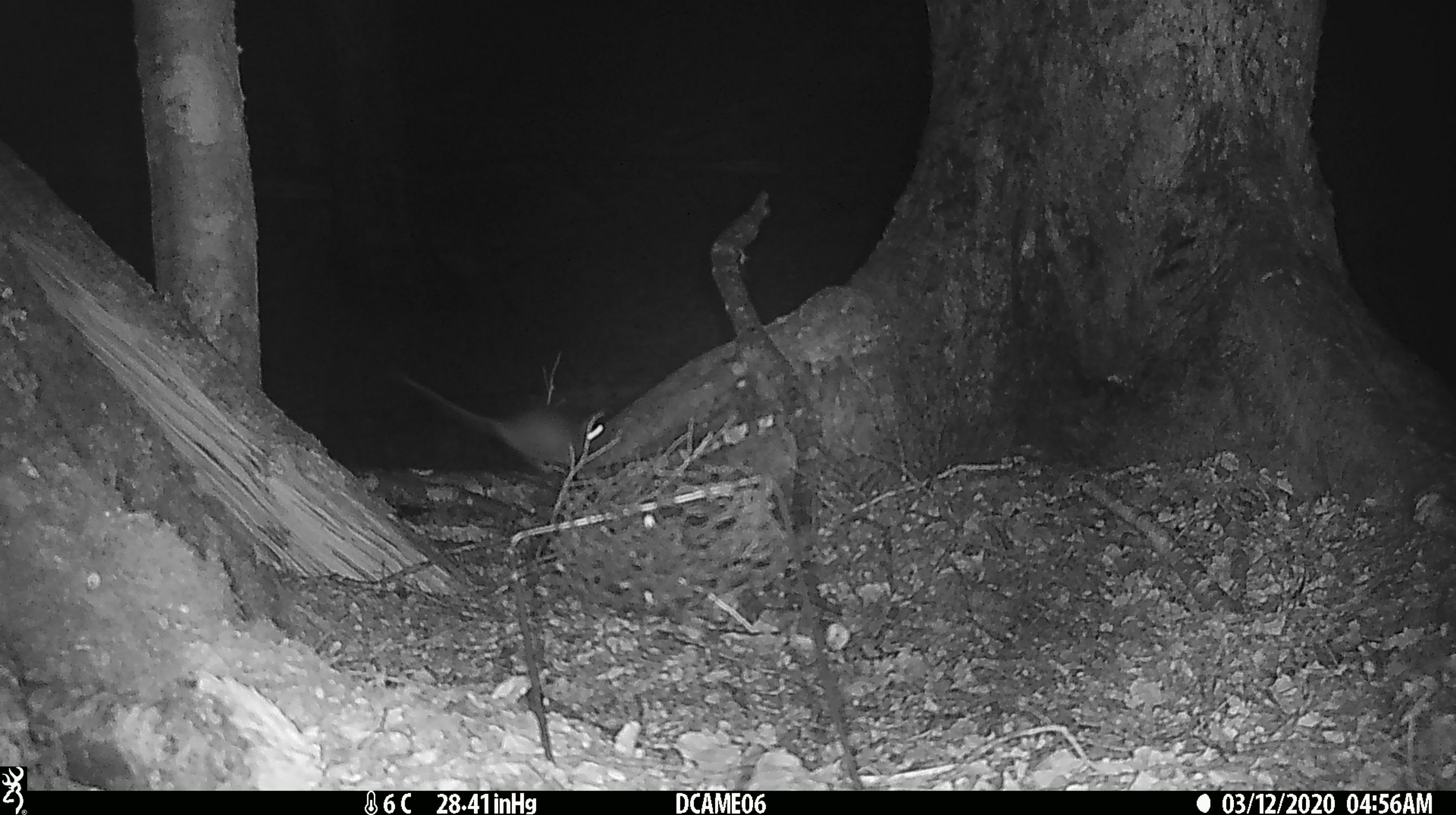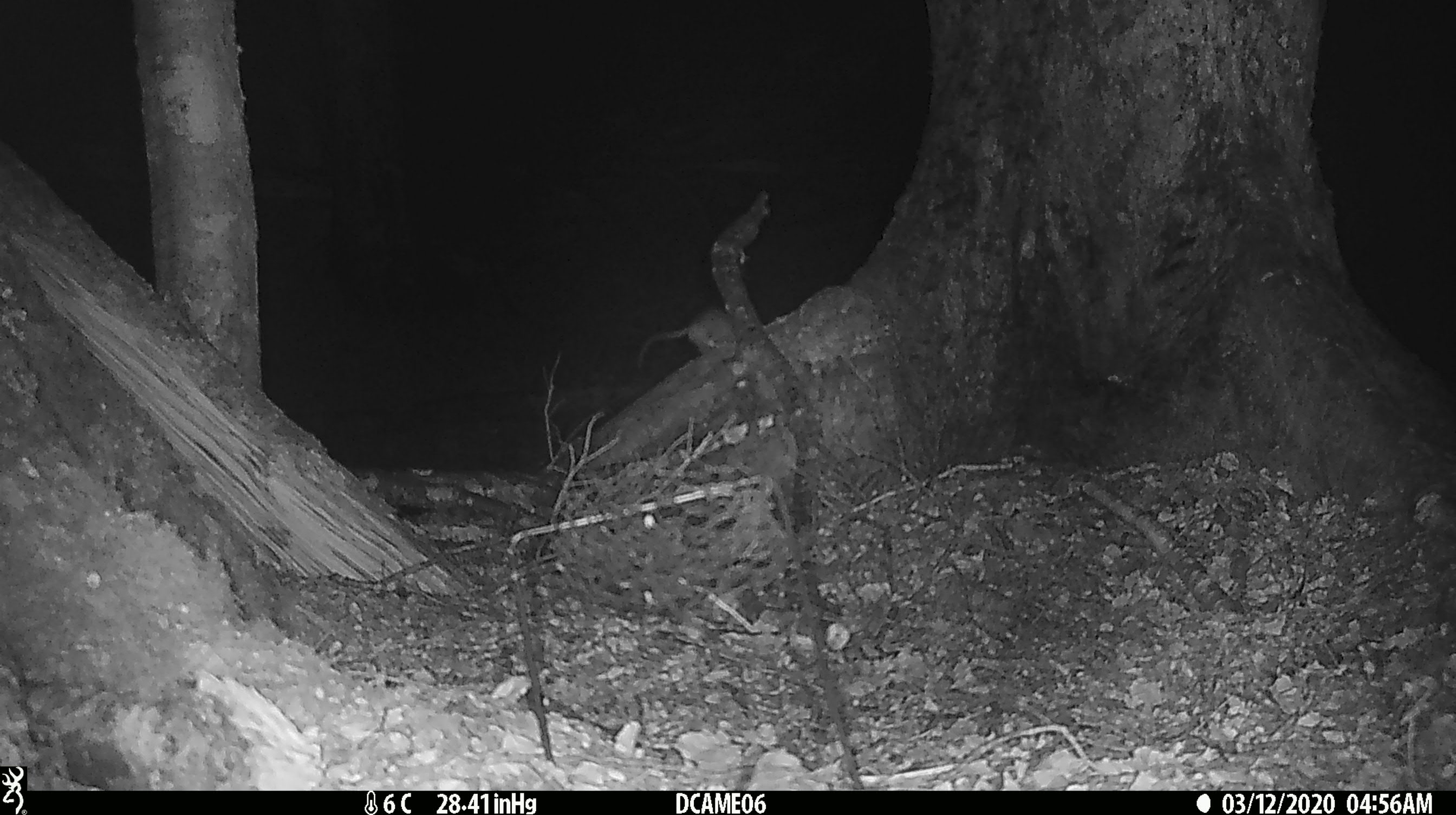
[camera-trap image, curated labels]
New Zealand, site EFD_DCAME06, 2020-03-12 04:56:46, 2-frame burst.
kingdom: Animalia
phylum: Chordata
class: Mammalia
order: Rodentia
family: Muridae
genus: Rattus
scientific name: Rattus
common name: rat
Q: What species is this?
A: Rat (Rattus).